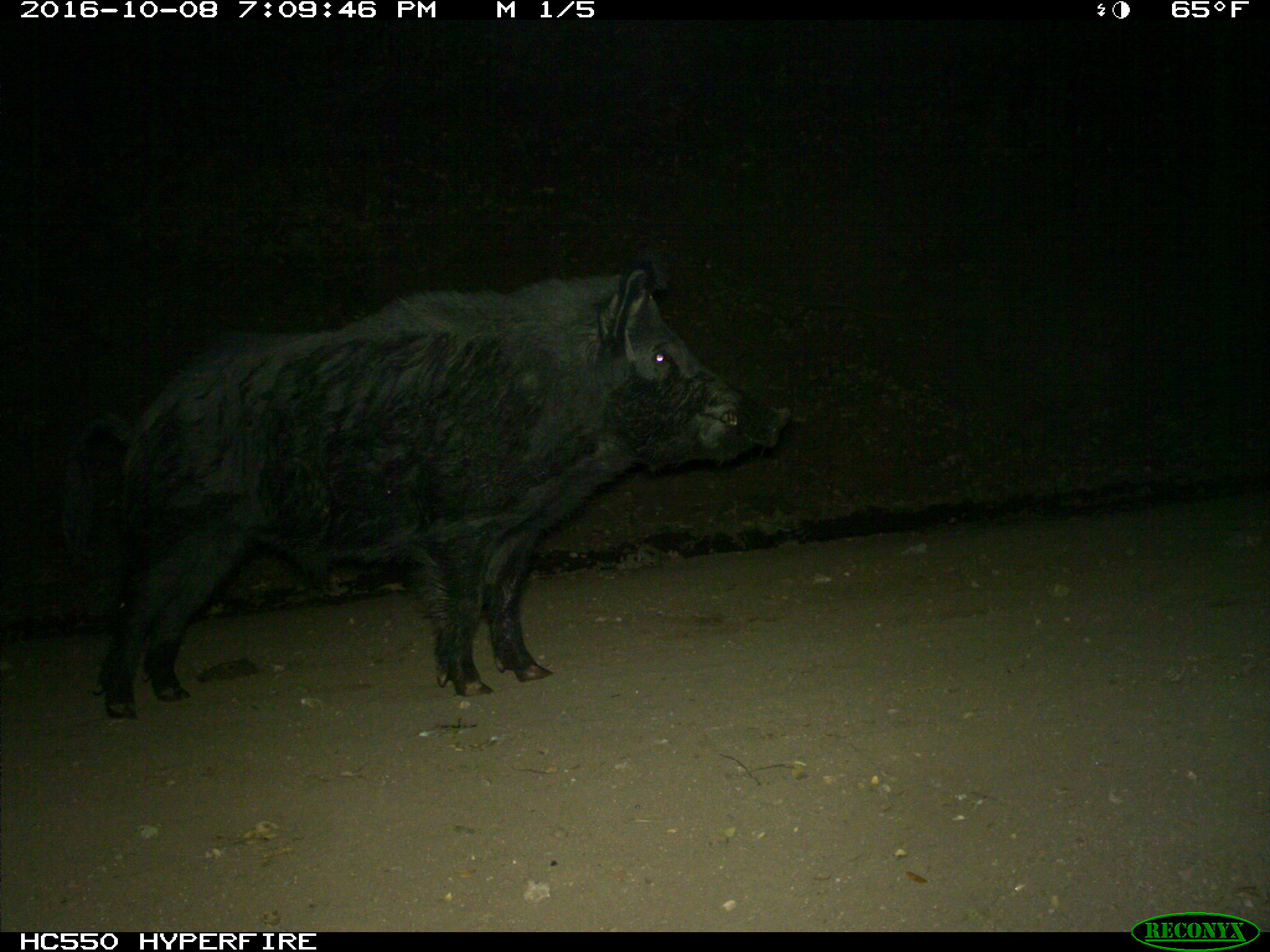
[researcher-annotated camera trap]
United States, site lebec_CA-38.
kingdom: Animalia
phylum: Chordata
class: Mammalia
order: Artiodactyla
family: Suidae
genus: Sus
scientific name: Sus scrofa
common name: wild boar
Sus scrofa (wild boar).